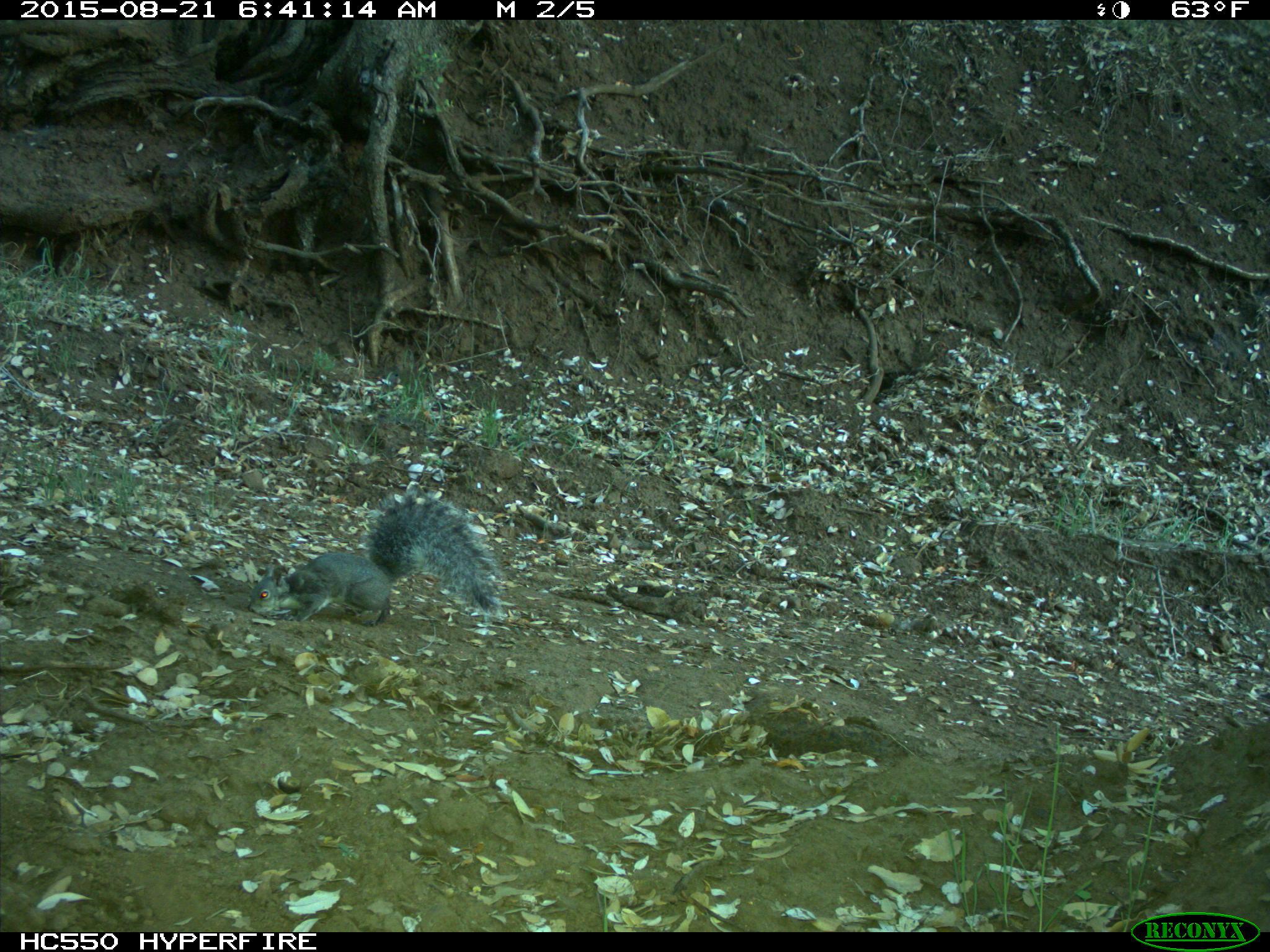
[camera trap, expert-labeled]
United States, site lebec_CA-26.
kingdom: Animalia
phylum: Chordata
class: Mammalia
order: Rodentia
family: Sciuridae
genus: Sciurus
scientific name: Sciurus carolinensis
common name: eastern gray squirrel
Sciurus carolinensis (eastern gray squirrel).